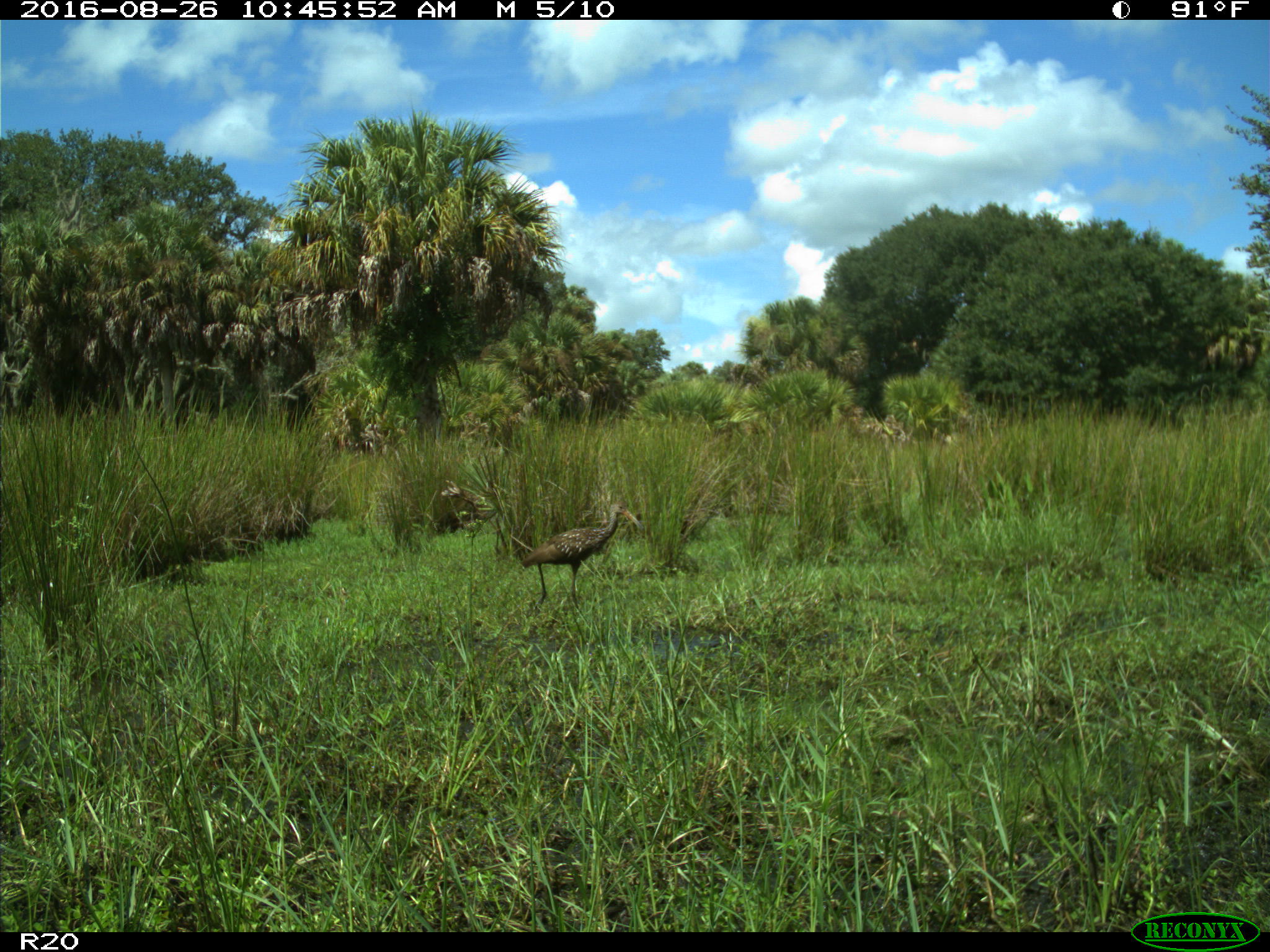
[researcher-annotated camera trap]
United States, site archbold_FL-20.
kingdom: Animalia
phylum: Chordata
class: Aves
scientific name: Aves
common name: birds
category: unidentified bird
Unidentified bird (birds) (Aves).